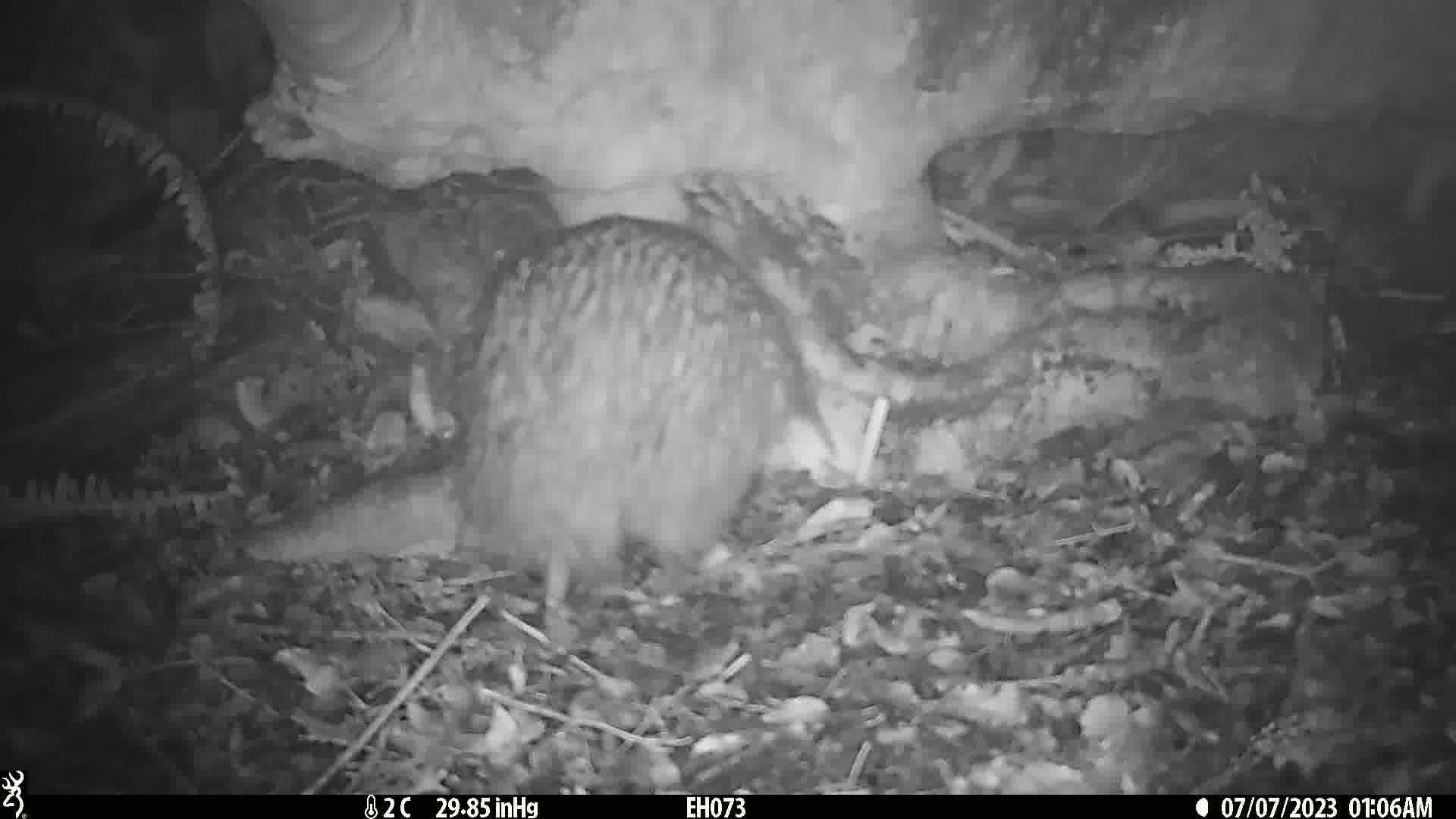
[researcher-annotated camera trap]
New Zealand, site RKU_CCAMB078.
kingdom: Animalia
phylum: Chordata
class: Aves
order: Apterygiformes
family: Apterygidae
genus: Apteryx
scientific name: Apteryx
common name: kiwi